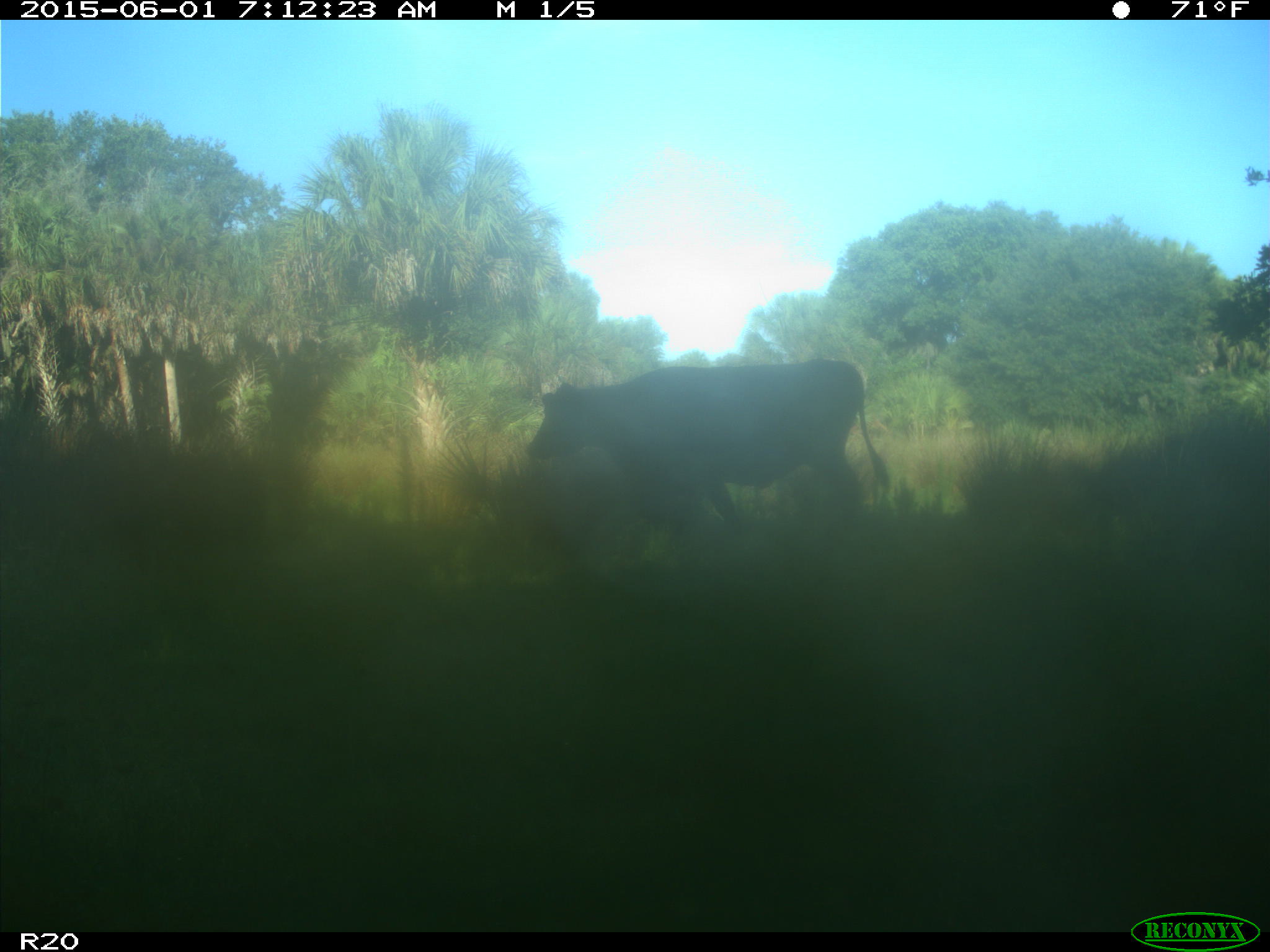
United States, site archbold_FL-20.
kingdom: Animalia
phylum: Chordata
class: Mammalia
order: Artiodactyla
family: Bovidae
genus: Bos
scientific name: Bos taurus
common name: domestic cow